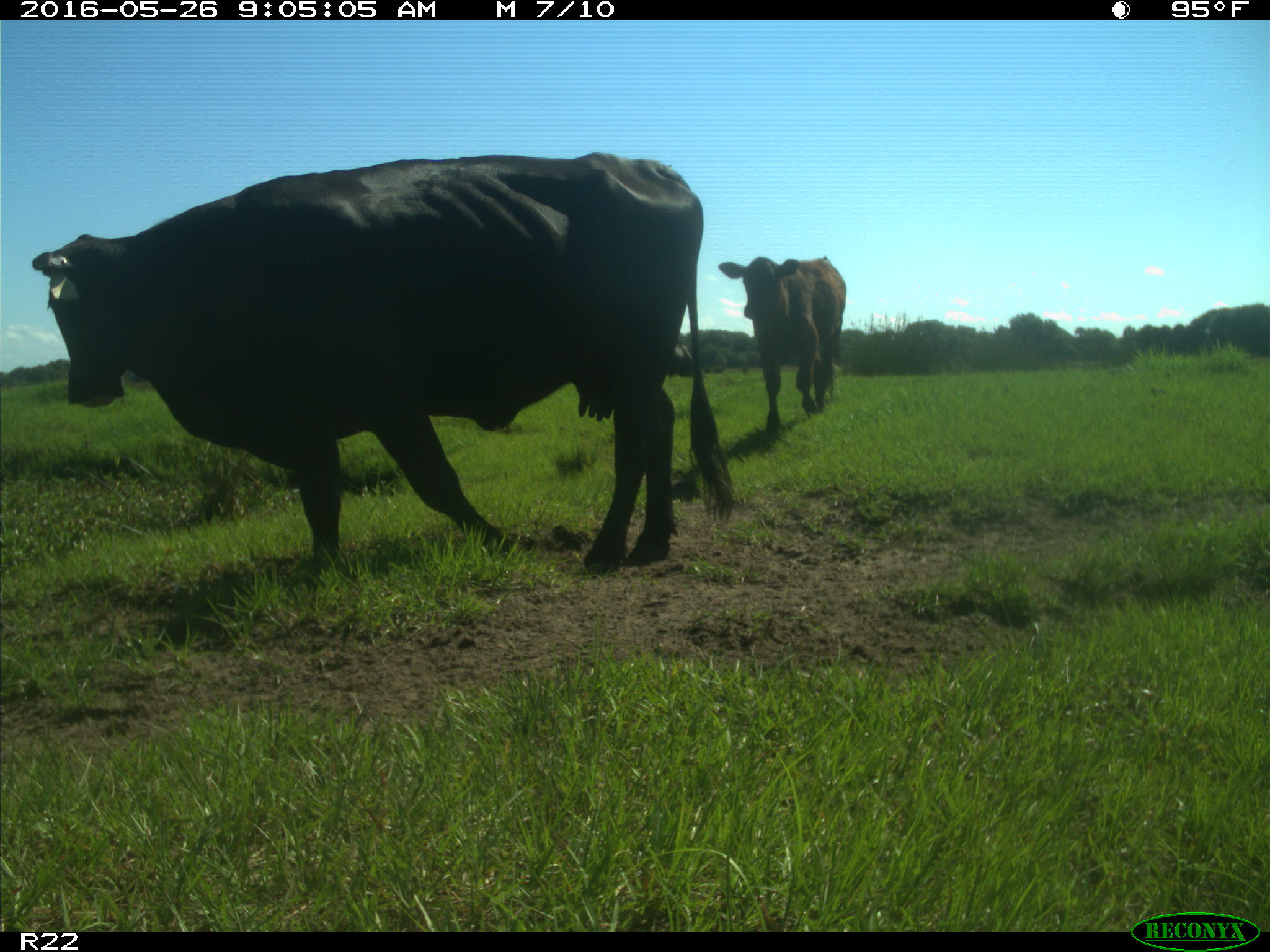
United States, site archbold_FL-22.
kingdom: Animalia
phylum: Chordata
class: Mammalia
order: Artiodactyla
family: Bovidae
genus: Bos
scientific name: Bos taurus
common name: domestic cow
Bos taurus (domestic cow).